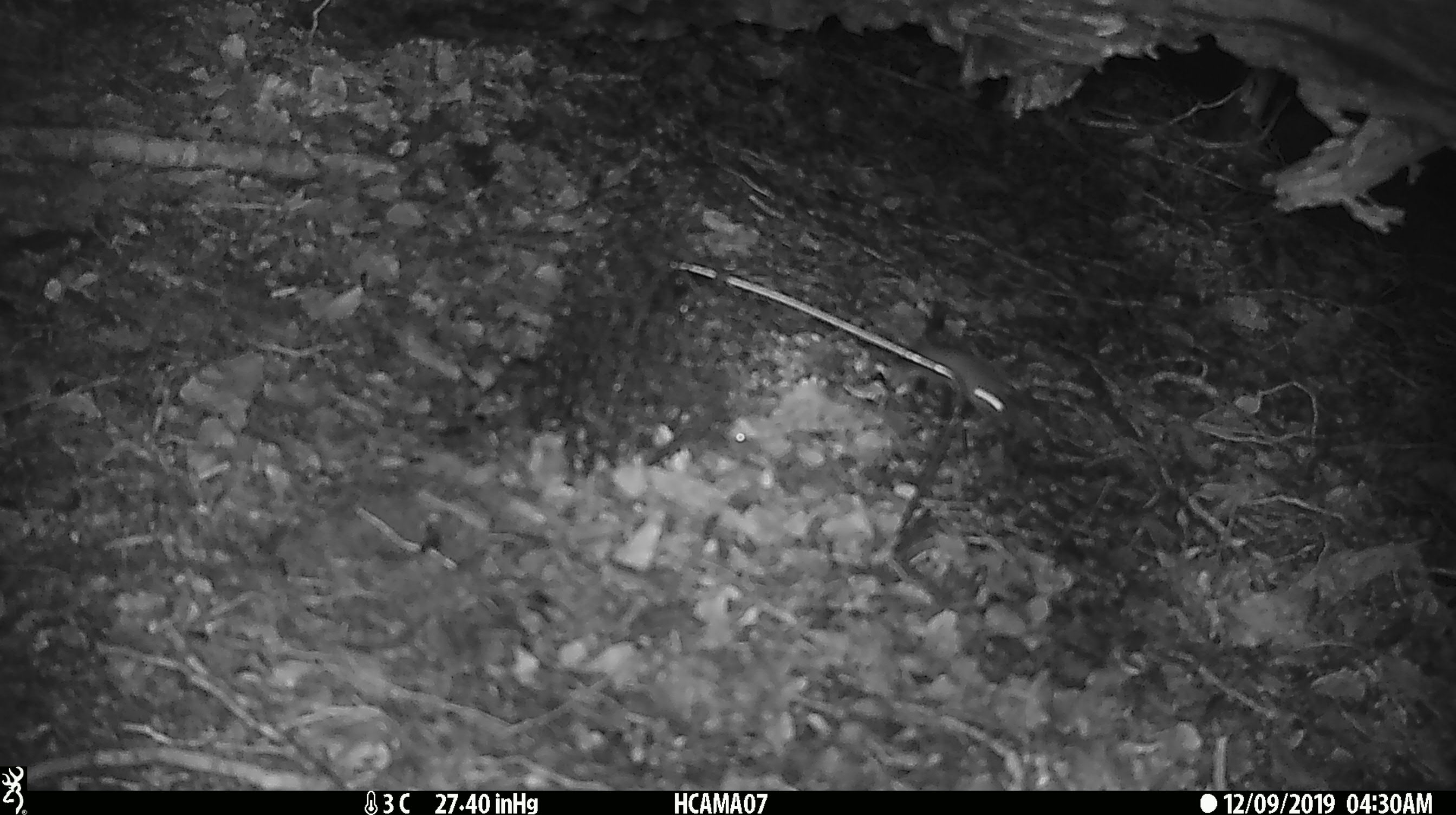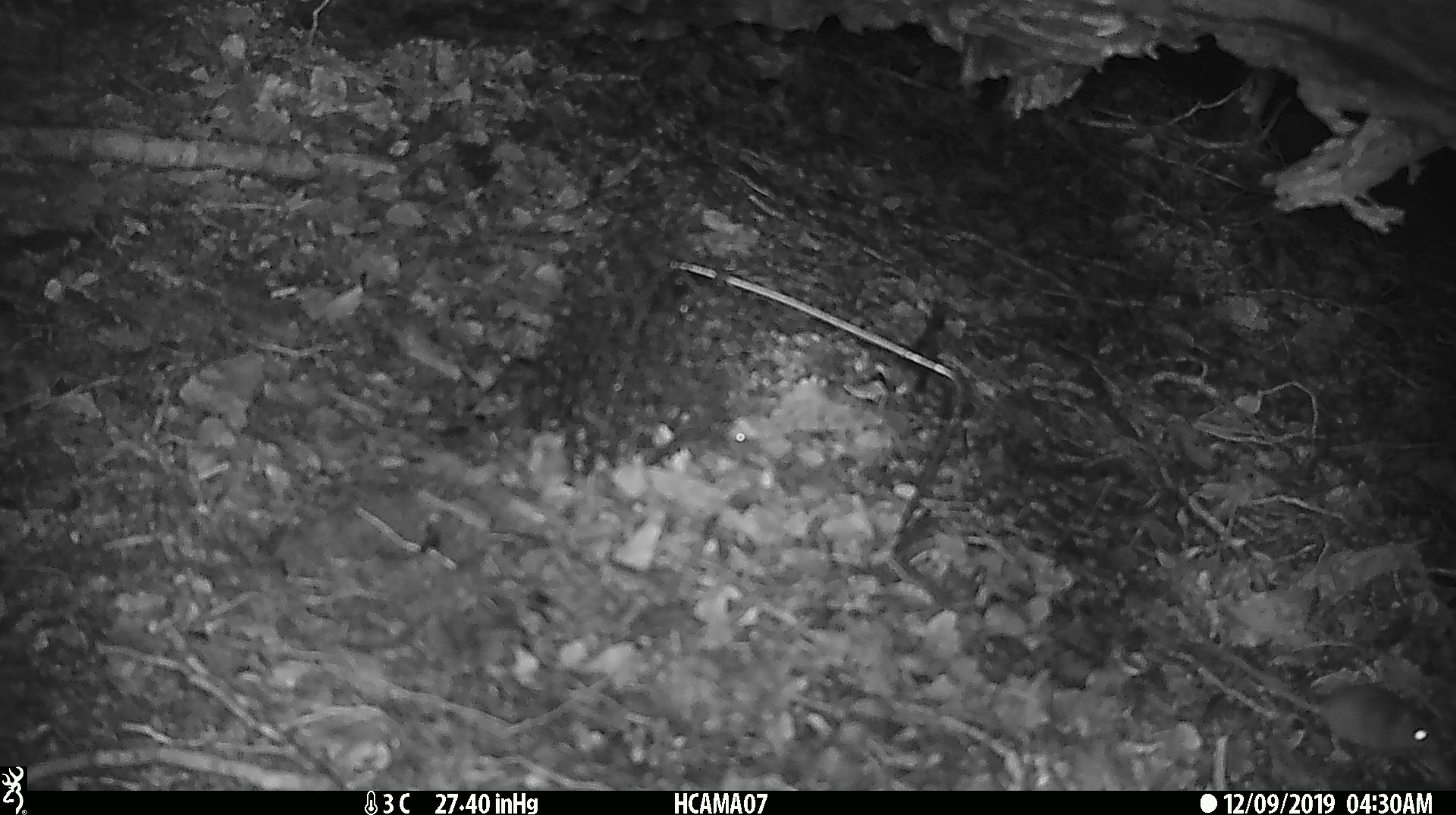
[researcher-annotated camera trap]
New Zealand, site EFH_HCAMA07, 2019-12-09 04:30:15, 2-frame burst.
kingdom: Animalia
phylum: Chordata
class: Mammalia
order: Rodentia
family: Muridae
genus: Mus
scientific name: Mus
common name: mouse